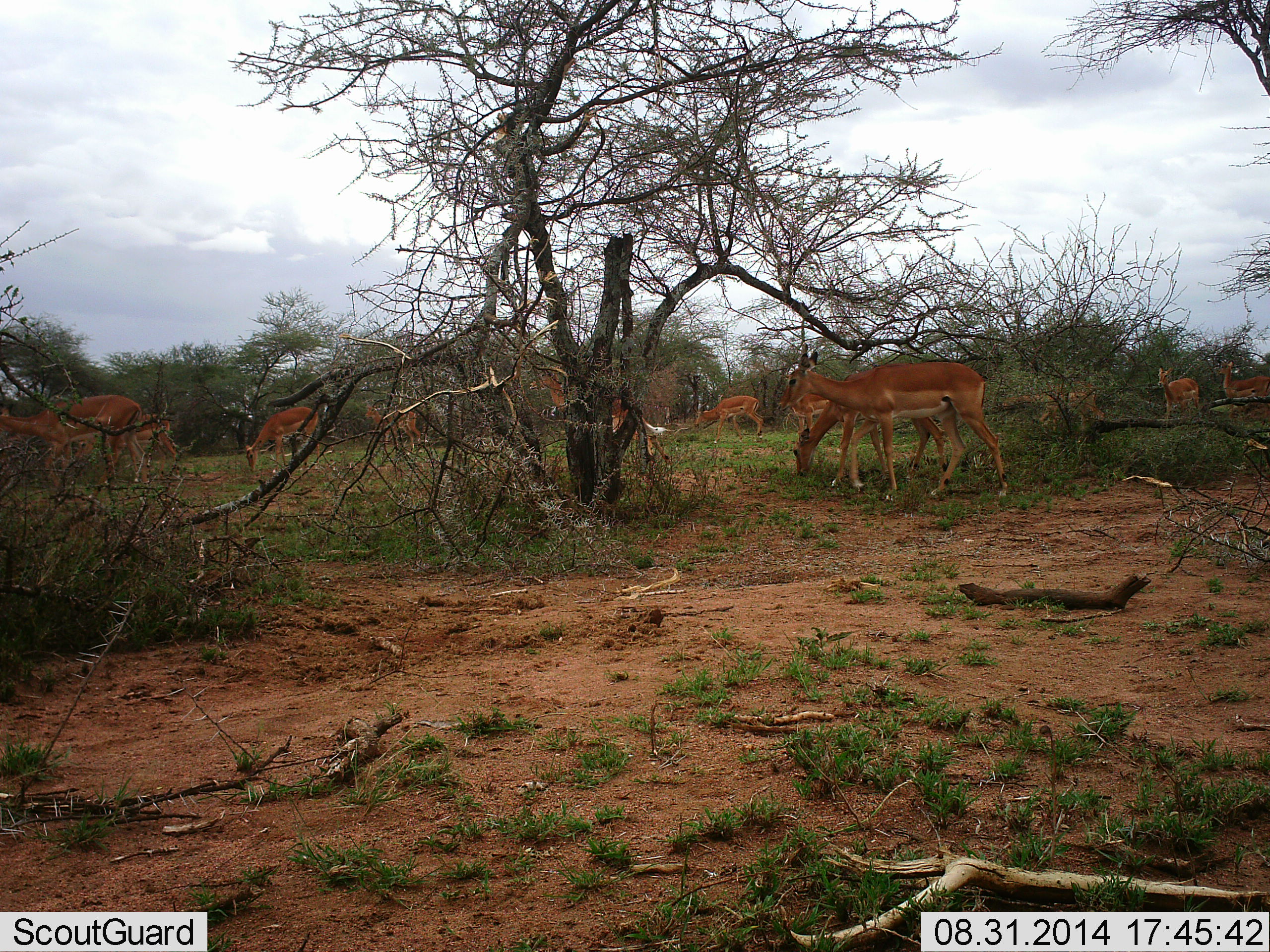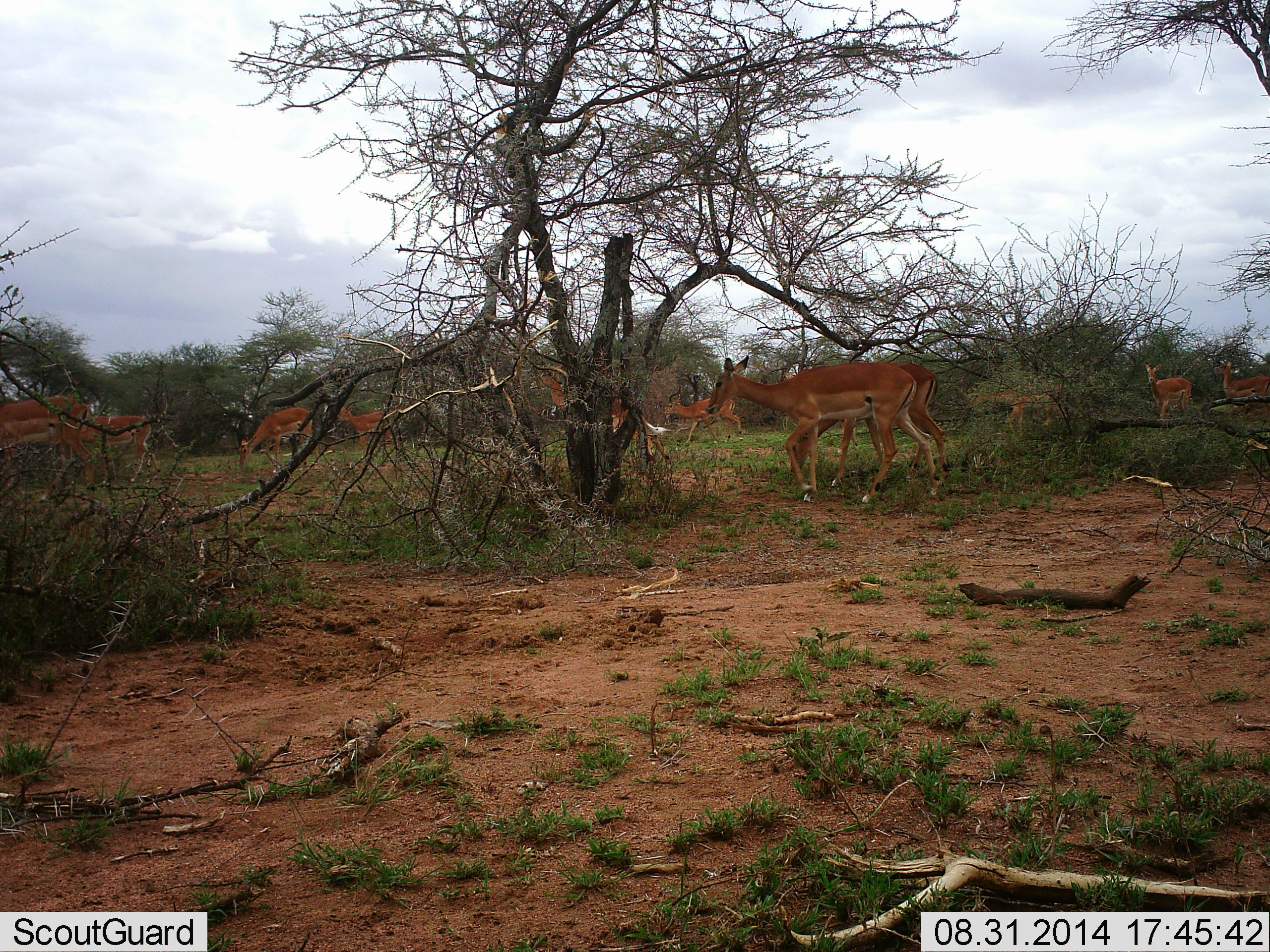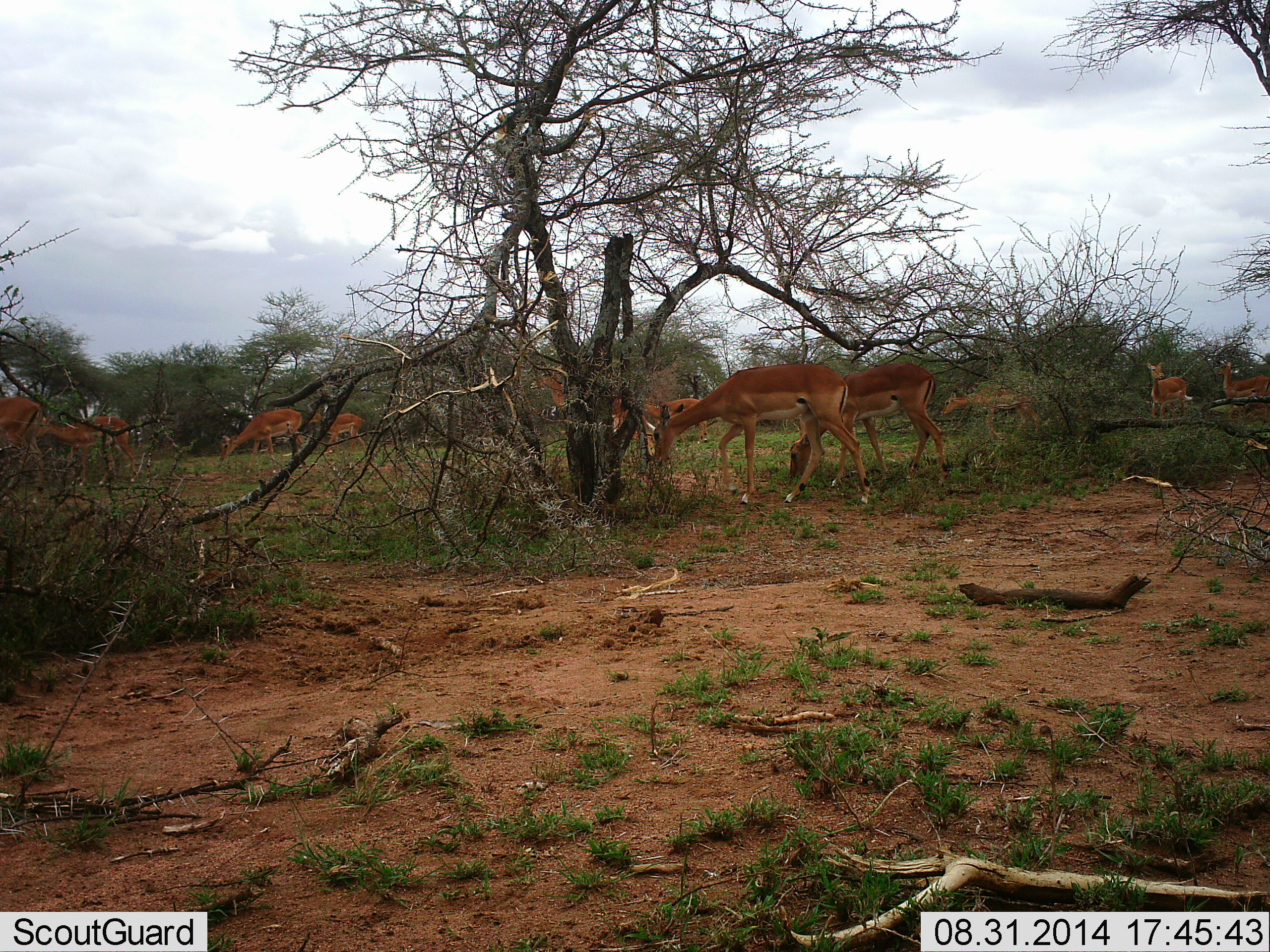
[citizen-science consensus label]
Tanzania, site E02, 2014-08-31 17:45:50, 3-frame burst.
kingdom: Animalia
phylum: Chordata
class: Mammalia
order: Artiodactyla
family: Bovidae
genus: Aepyceros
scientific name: Aepyceros melampus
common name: impala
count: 11-50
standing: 20%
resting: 0%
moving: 90%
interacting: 0%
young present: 0%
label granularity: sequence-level